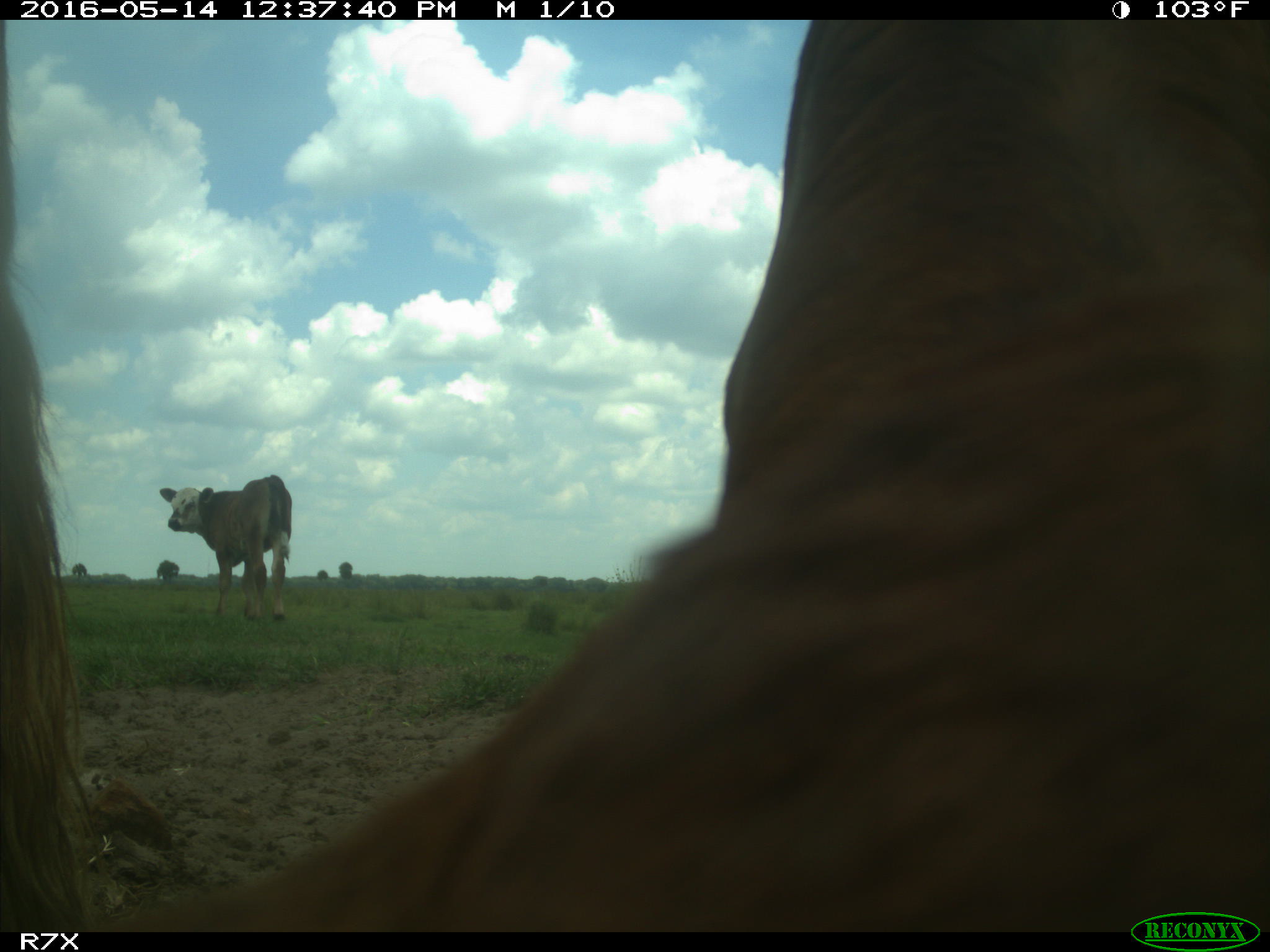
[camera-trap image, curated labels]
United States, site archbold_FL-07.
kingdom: Animalia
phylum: Chordata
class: Mammalia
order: Artiodactyla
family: Bovidae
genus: Bos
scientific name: Bos taurus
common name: domestic cow